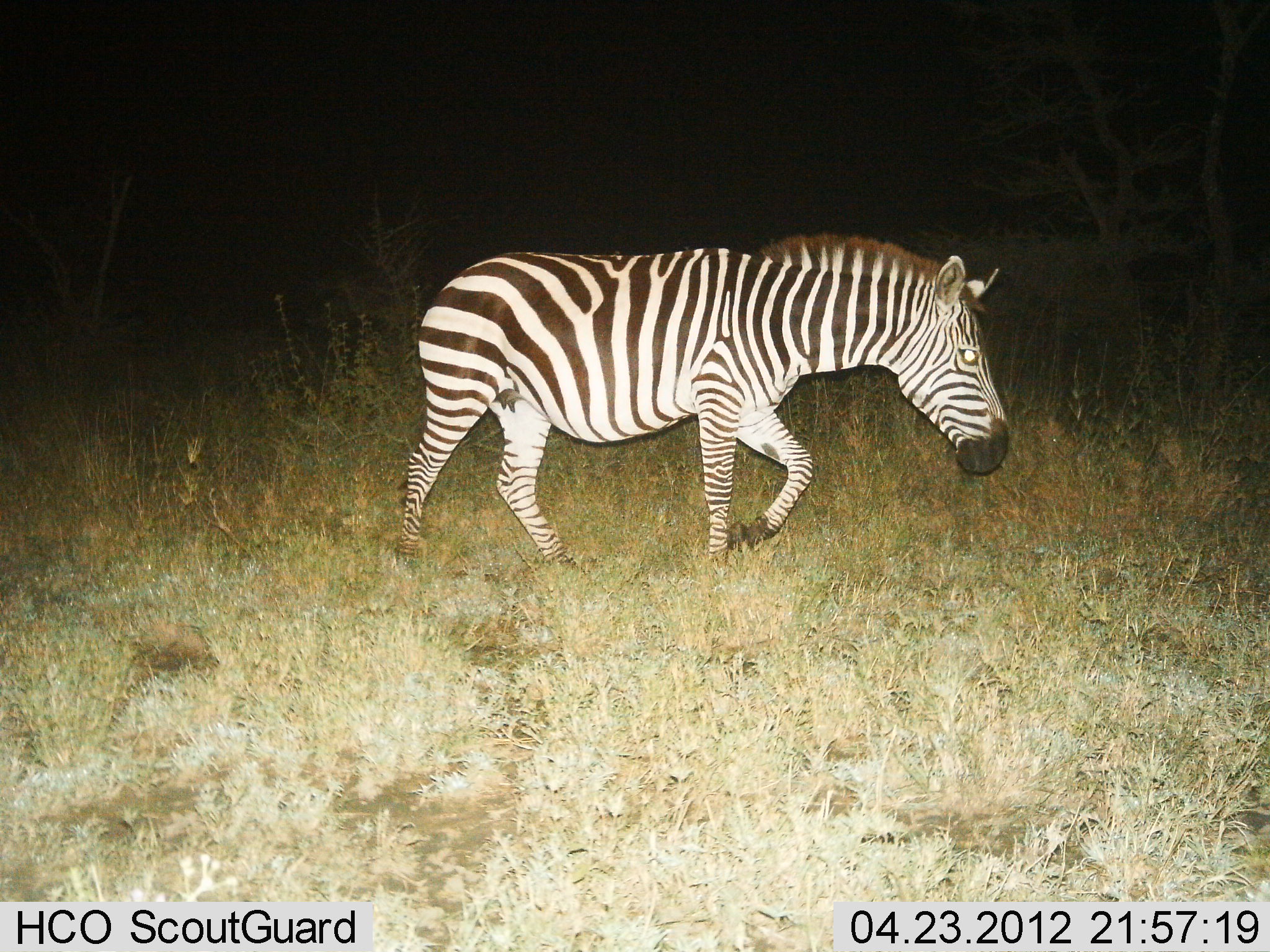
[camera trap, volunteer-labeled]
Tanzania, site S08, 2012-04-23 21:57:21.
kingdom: Animalia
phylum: Chordata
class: Mammalia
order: Perissodactyla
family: Equidae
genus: Equus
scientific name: Equus quagga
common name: plains zebra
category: zebra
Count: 1.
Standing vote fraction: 9%.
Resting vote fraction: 0%.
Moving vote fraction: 94%.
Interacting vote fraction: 0%.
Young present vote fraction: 0%.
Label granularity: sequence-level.